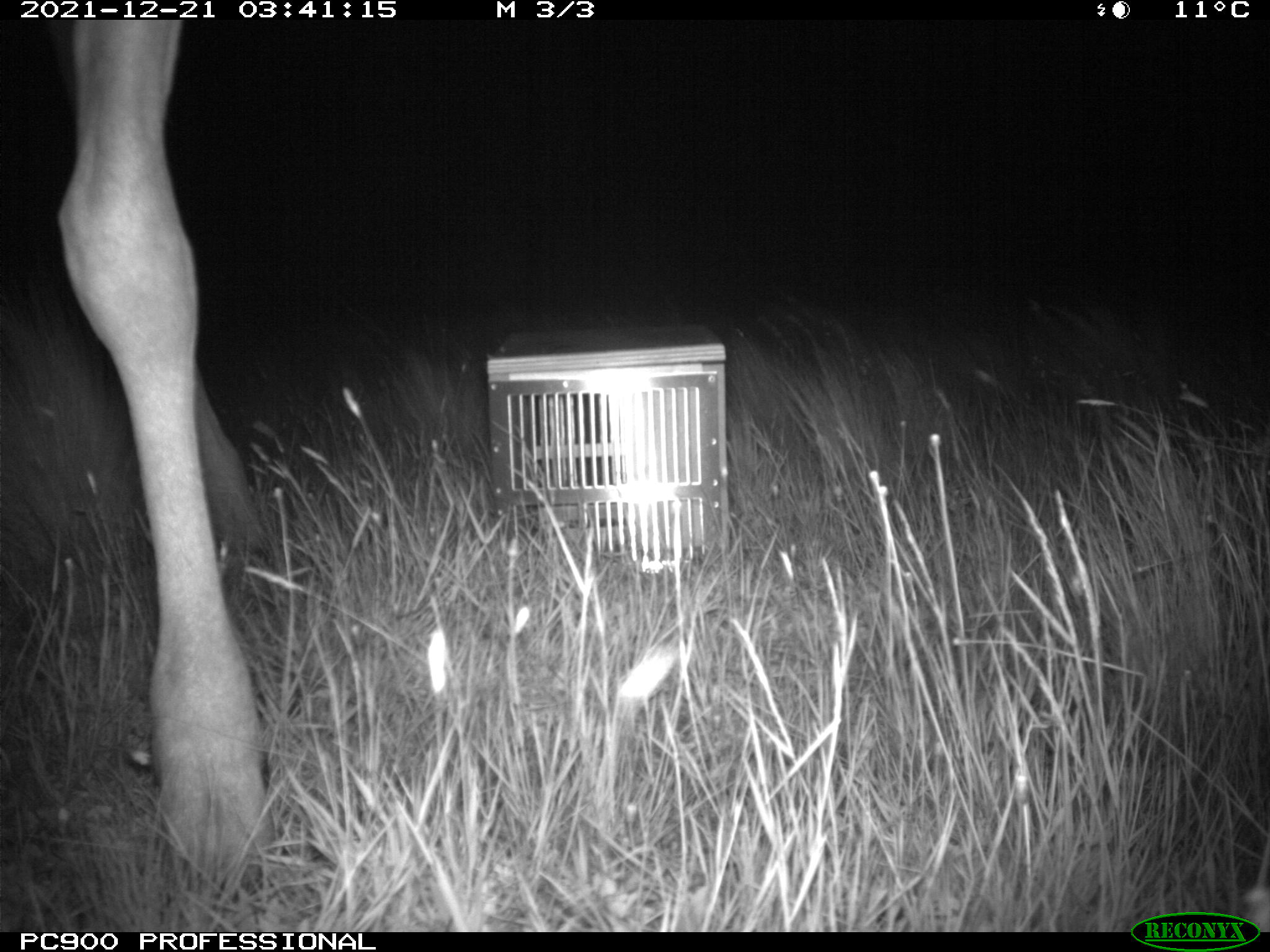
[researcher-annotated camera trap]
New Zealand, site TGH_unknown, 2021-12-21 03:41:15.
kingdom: Animalia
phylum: Chordata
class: Mammalia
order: Artiodactyla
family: Cervidae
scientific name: Cervidae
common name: deer